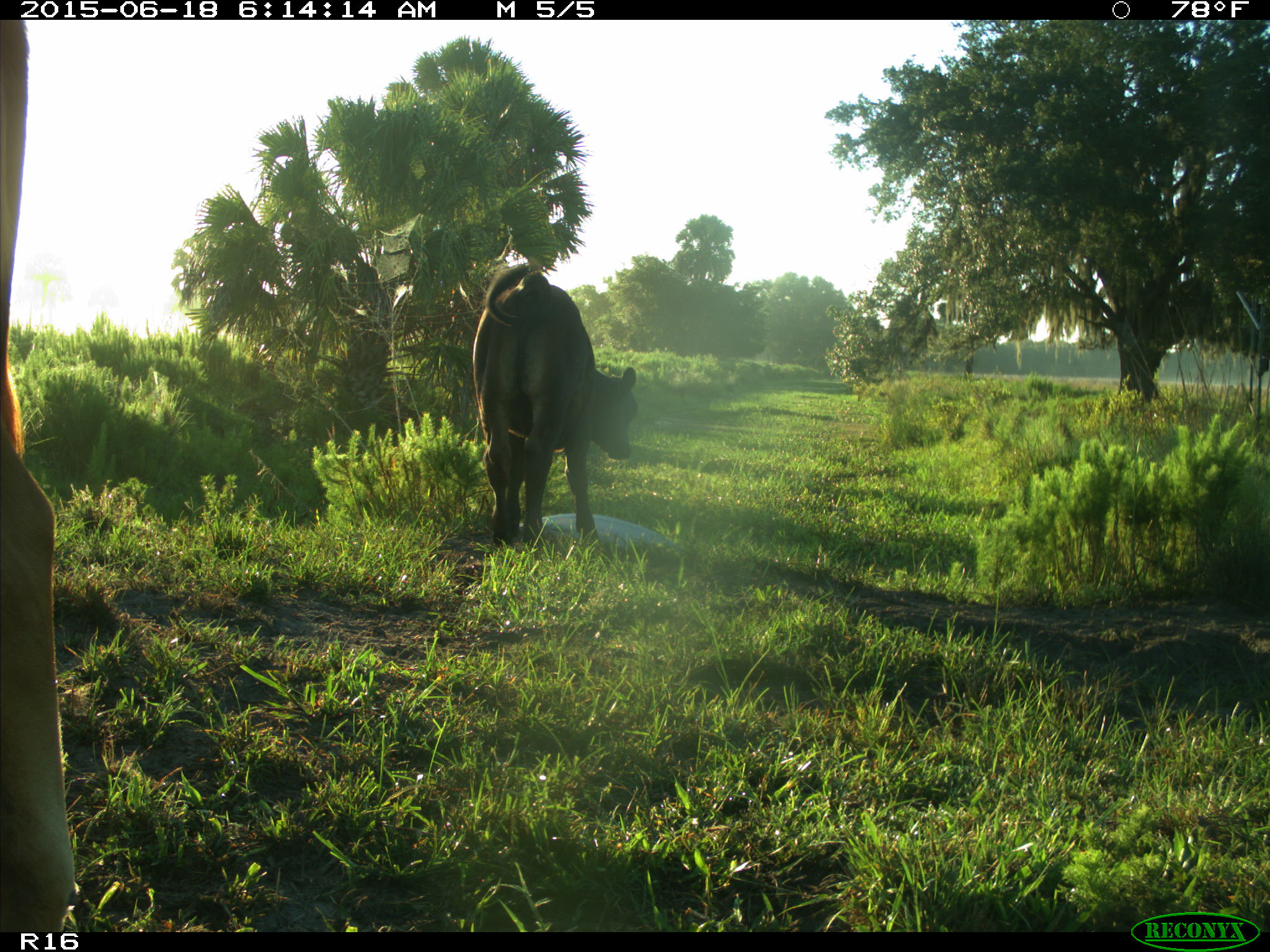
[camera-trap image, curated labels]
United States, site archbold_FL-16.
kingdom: Animalia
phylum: Chordata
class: Mammalia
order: Artiodactyla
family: Bovidae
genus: Bos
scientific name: Bos taurus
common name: domestic cow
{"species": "Bos taurus (domestic cow)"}